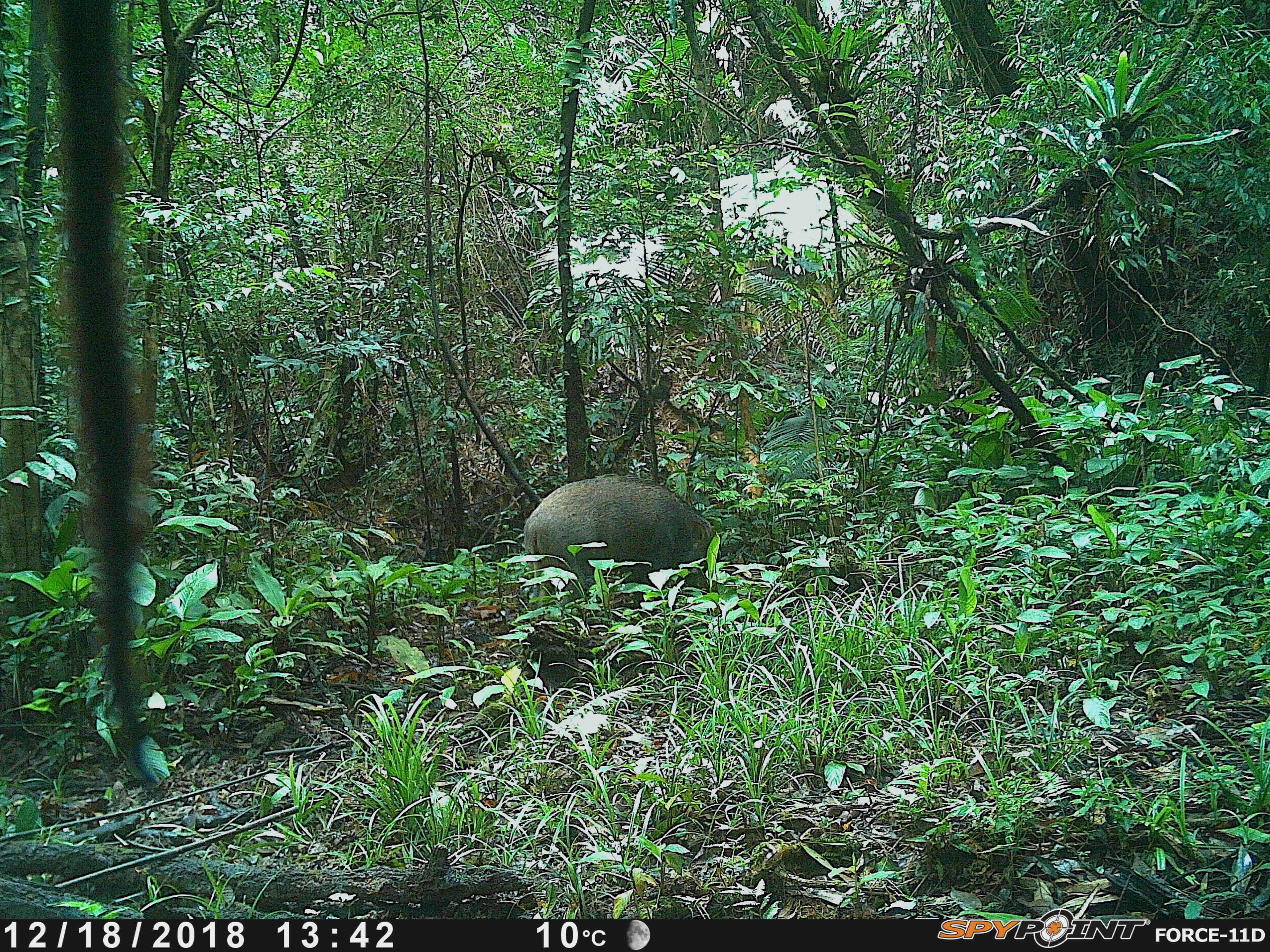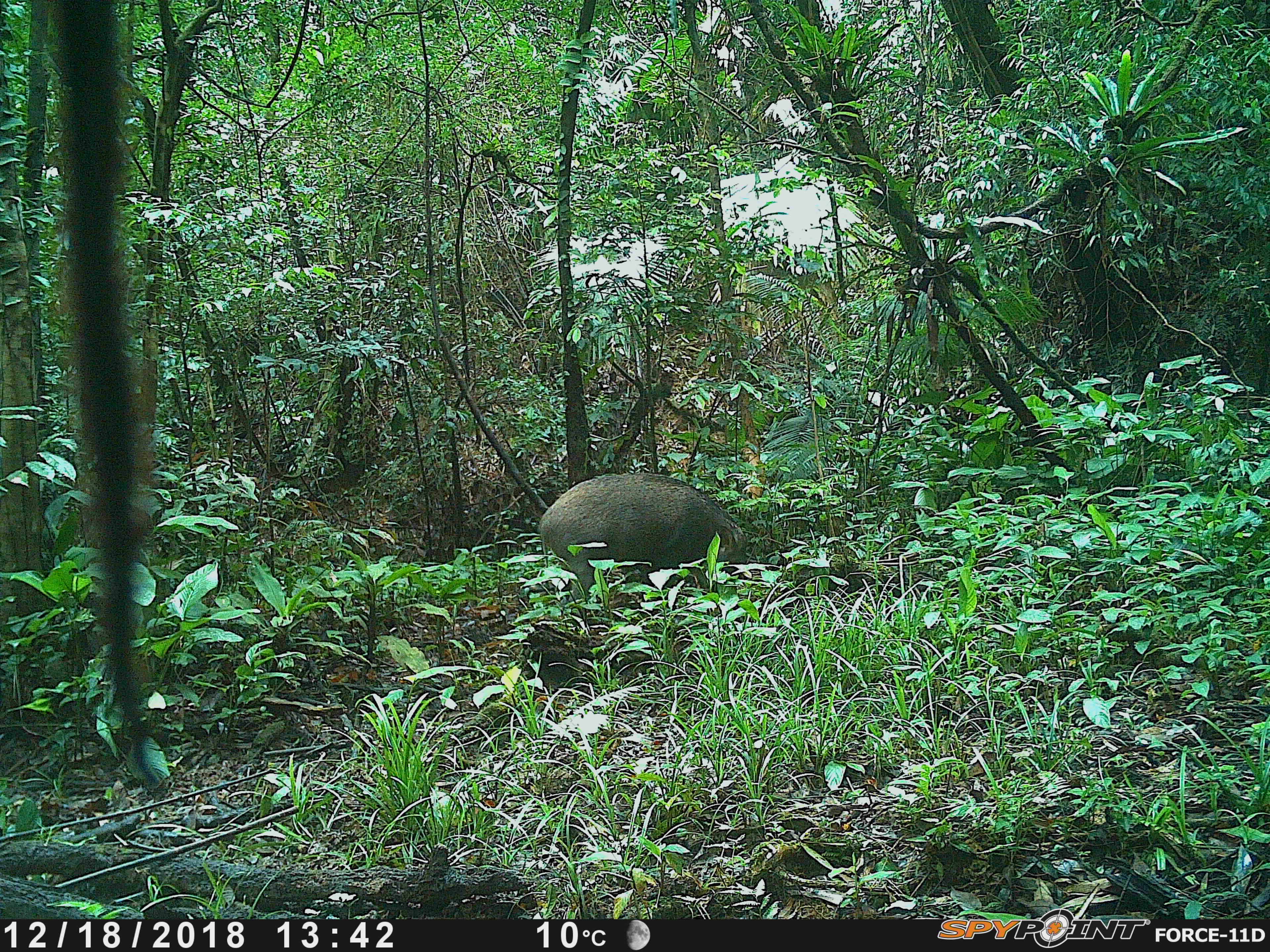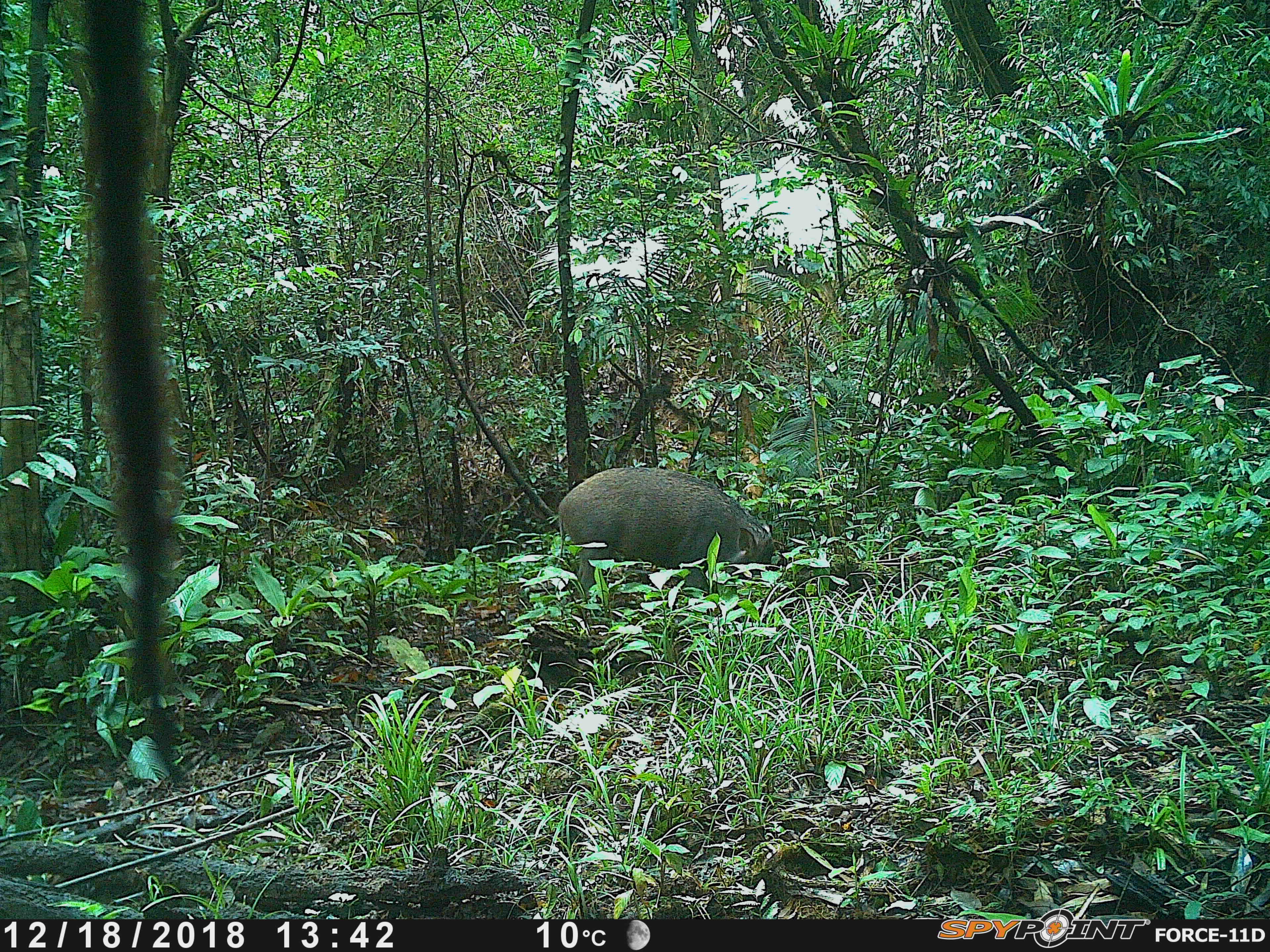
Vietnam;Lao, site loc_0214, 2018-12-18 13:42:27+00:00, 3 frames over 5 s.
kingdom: Animalia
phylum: Chordata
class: Mammalia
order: Artiodactyla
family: Suidae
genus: Sus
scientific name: Sus scrofa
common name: eurasian wild pig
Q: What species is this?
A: Eurasian wild pig (Sus scrofa).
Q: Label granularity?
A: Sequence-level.